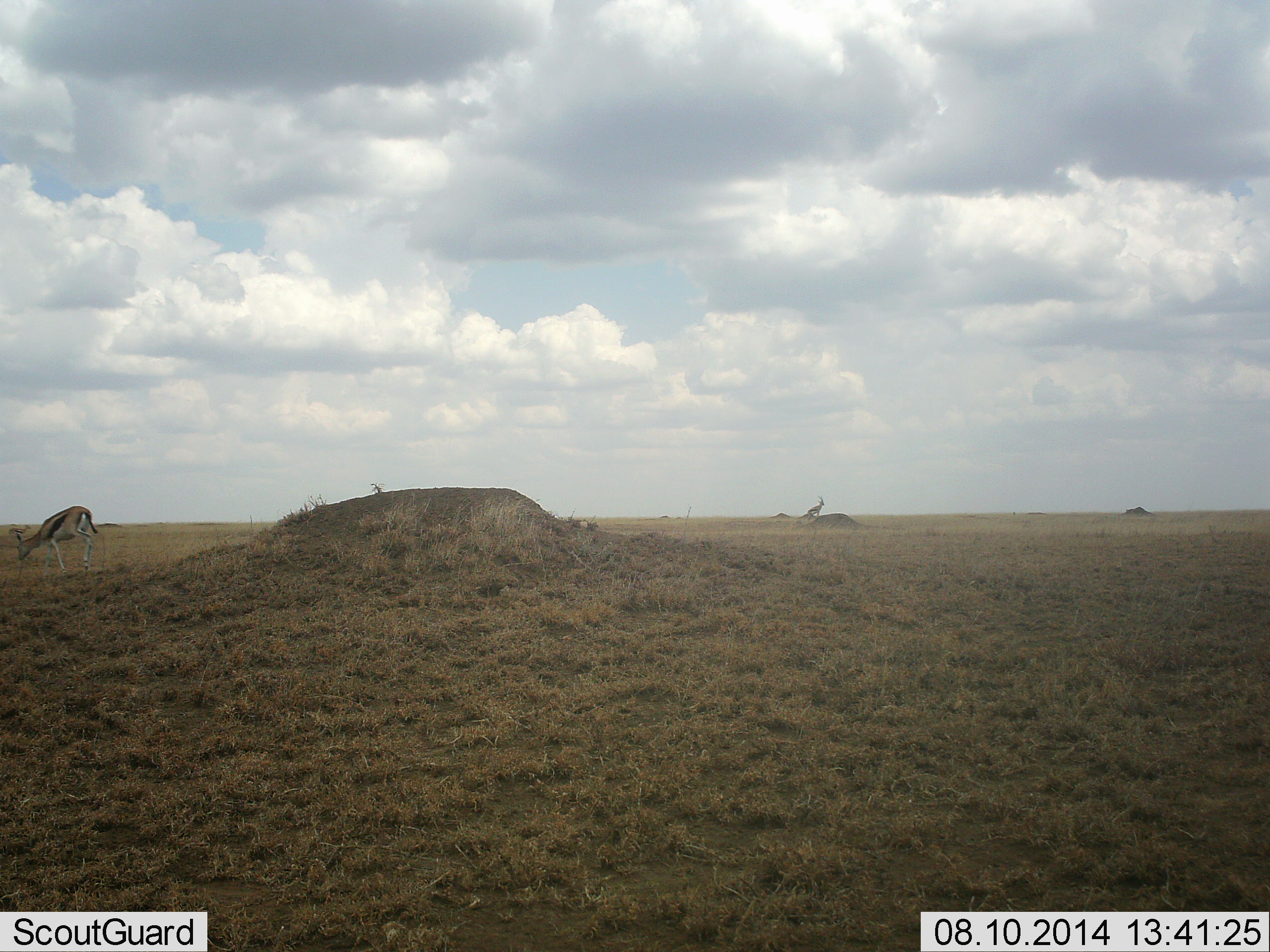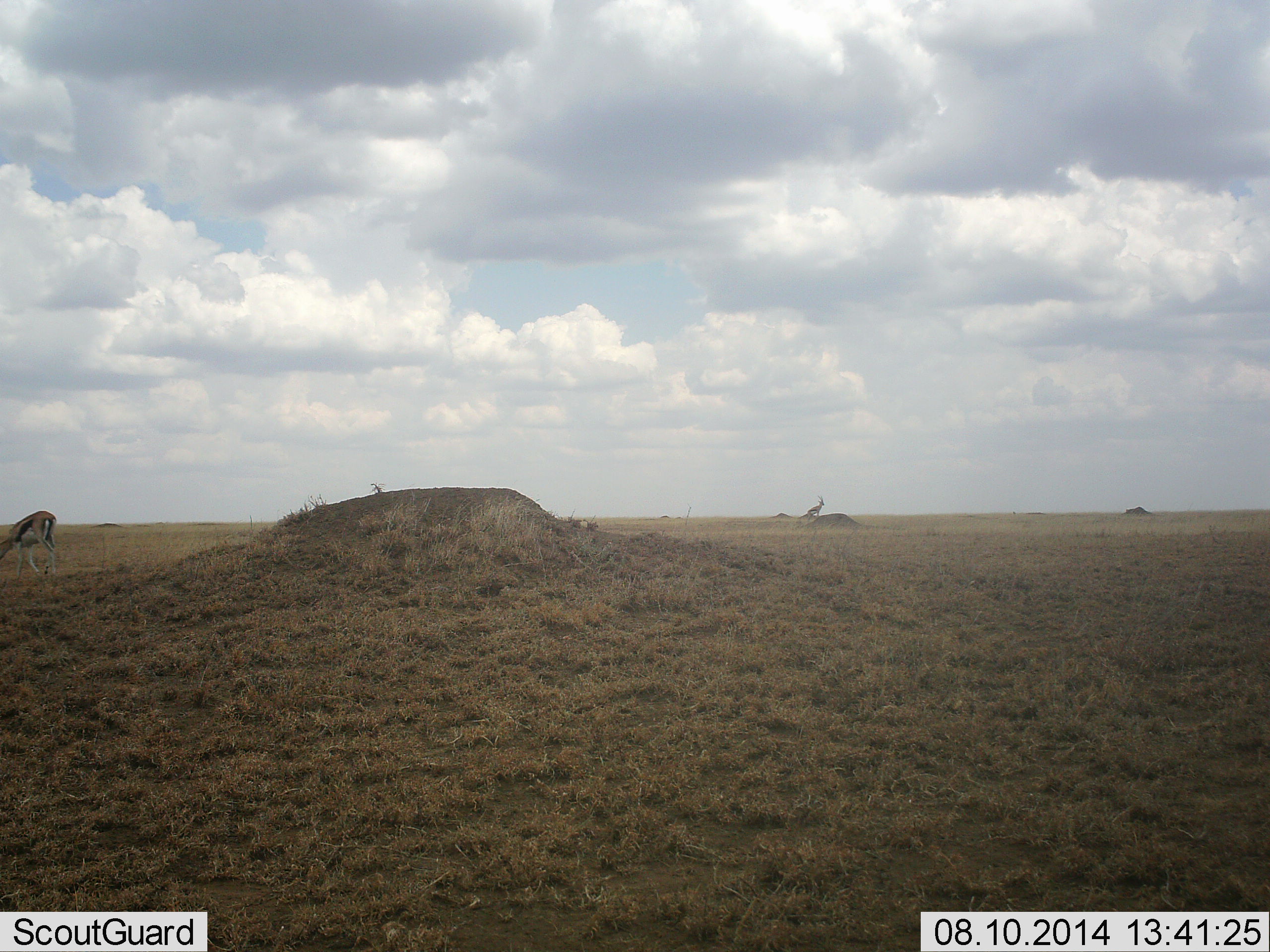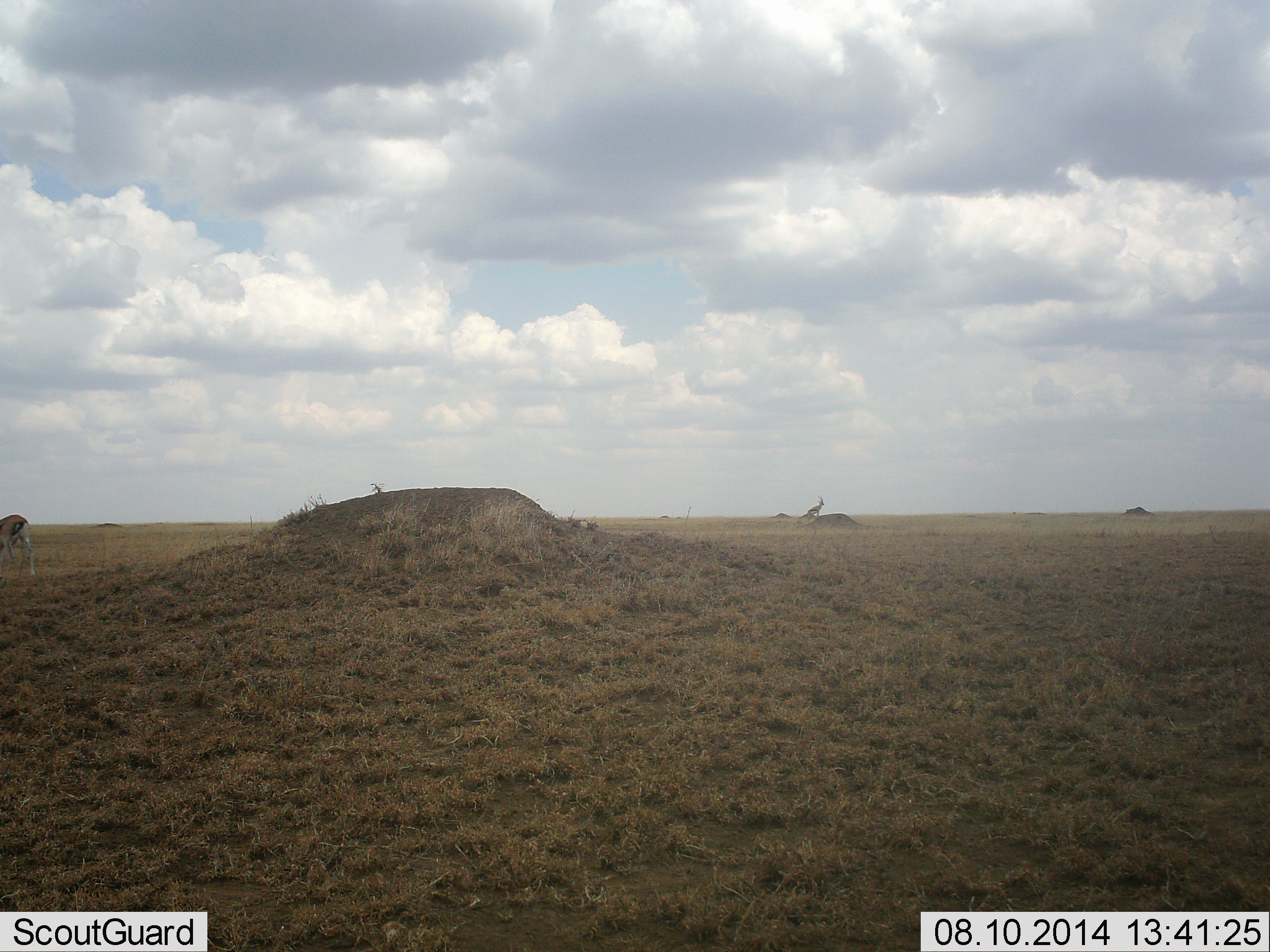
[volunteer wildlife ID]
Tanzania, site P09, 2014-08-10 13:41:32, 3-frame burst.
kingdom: Animalia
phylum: Chordata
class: Mammalia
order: Artiodactyla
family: Bovidae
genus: Eudorcas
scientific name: Eudorcas thomsonii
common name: thomson's gazelle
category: gazellethomsons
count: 1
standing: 0%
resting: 0%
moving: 80%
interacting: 0%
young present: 0%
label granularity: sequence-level